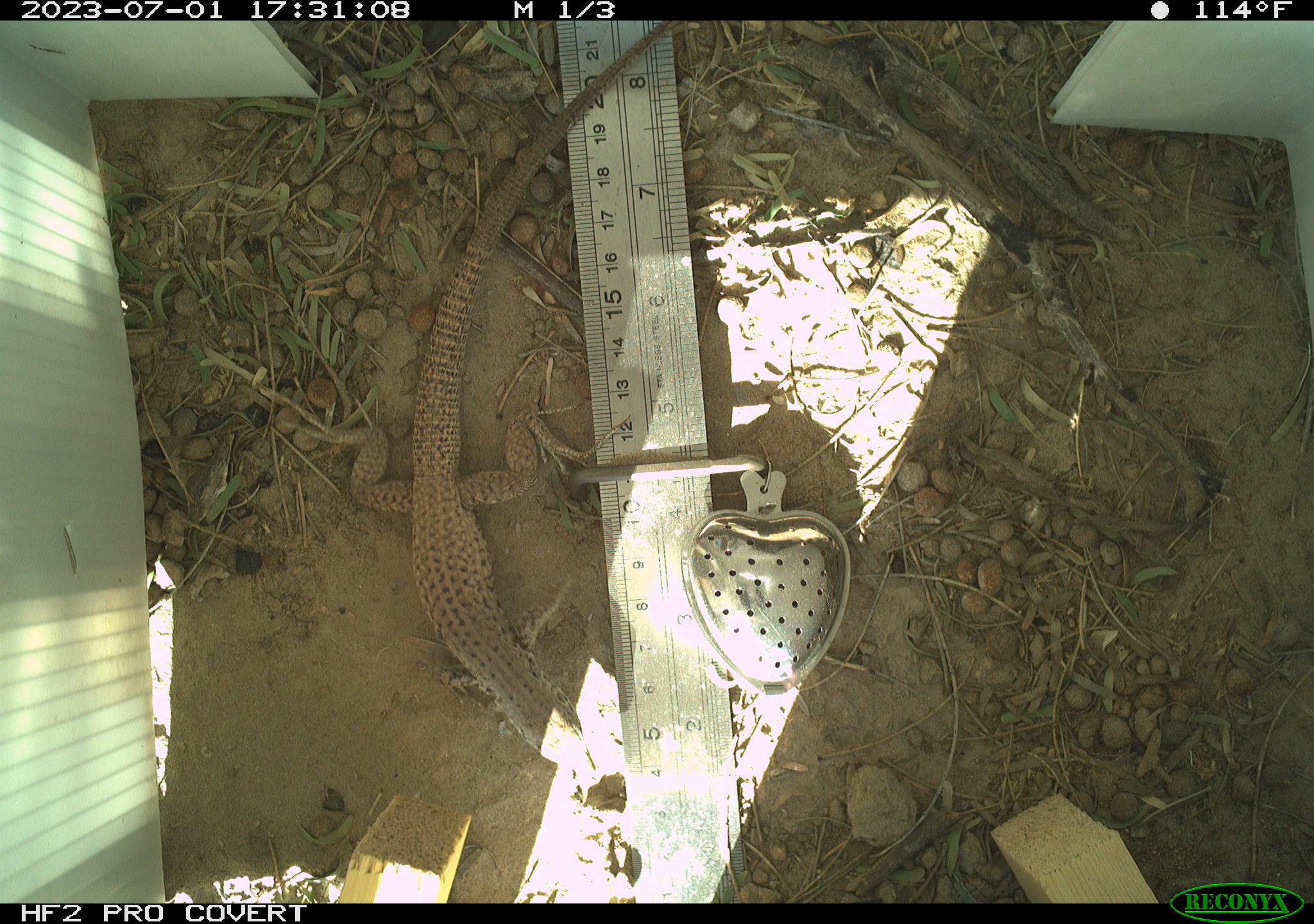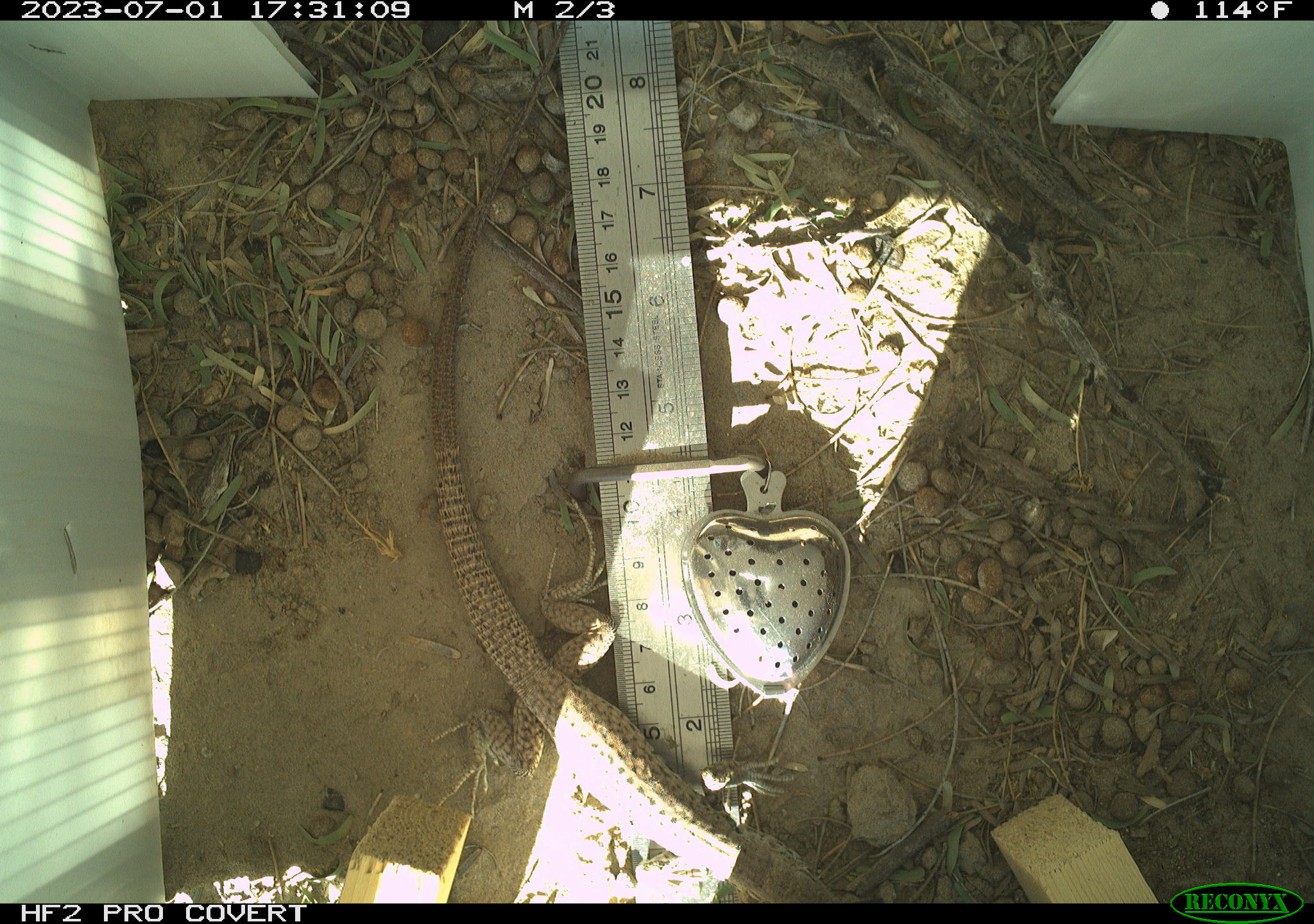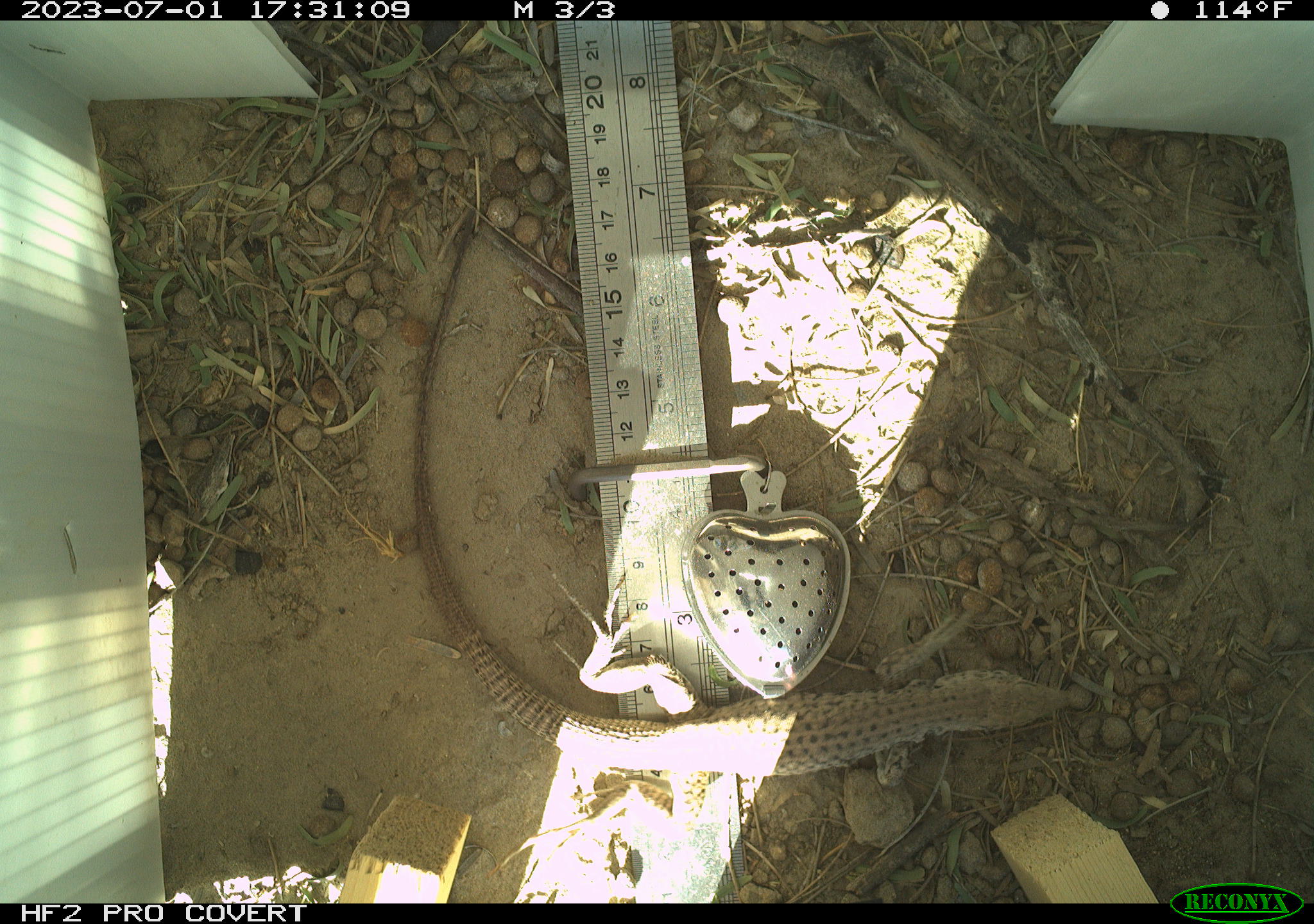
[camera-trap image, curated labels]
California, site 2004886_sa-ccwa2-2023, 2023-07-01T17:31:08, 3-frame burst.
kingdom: Animalia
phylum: Chordata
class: Reptilia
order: Squamata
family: Teiidae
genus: Aspidoscelis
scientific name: Aspidoscelis tigris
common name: western whiptail